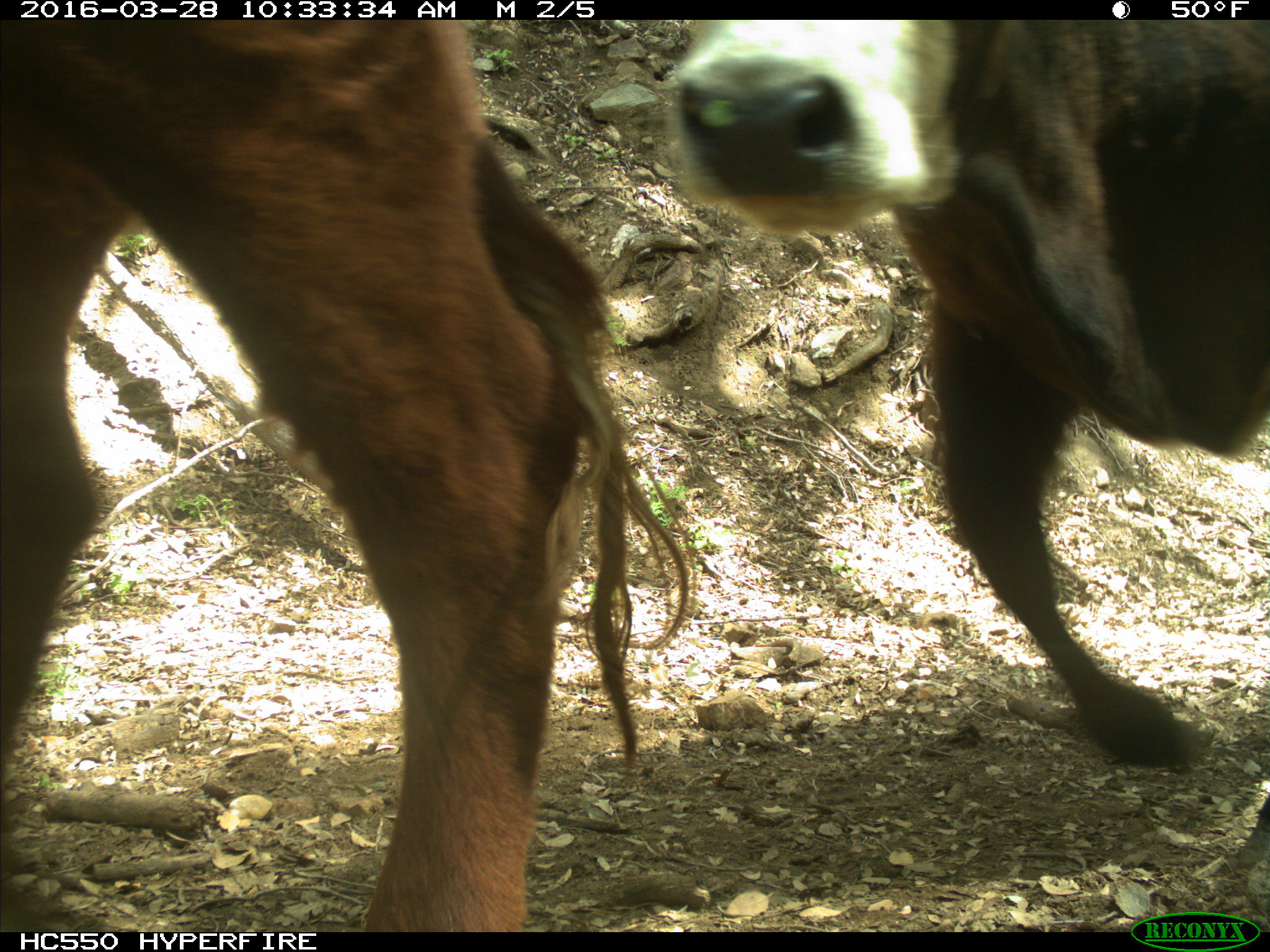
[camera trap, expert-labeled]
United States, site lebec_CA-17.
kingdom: Animalia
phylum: Chordata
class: Mammalia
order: Artiodactyla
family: Bovidae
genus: Bos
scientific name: Bos taurus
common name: domestic cow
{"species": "Bos taurus (domestic cow)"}